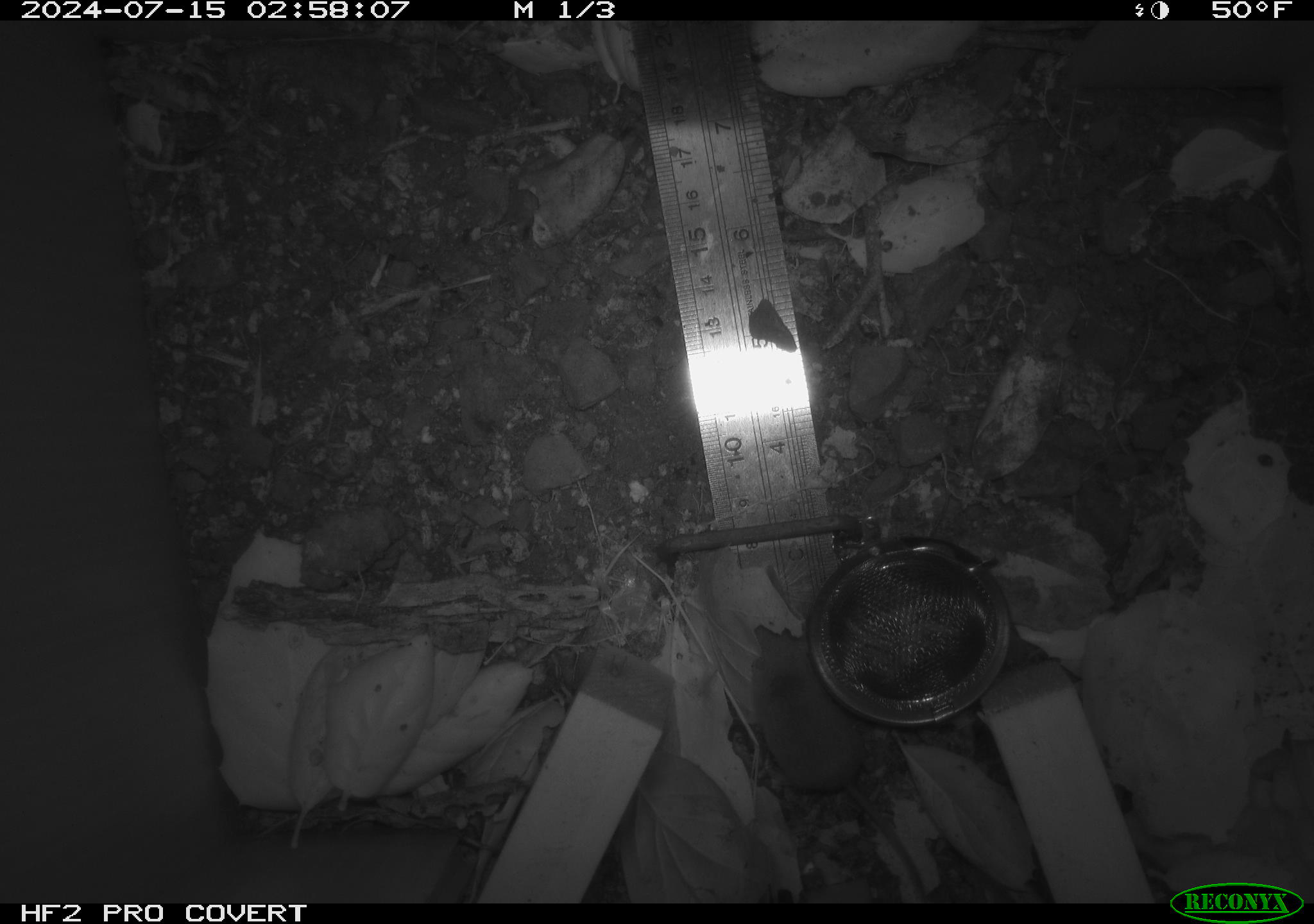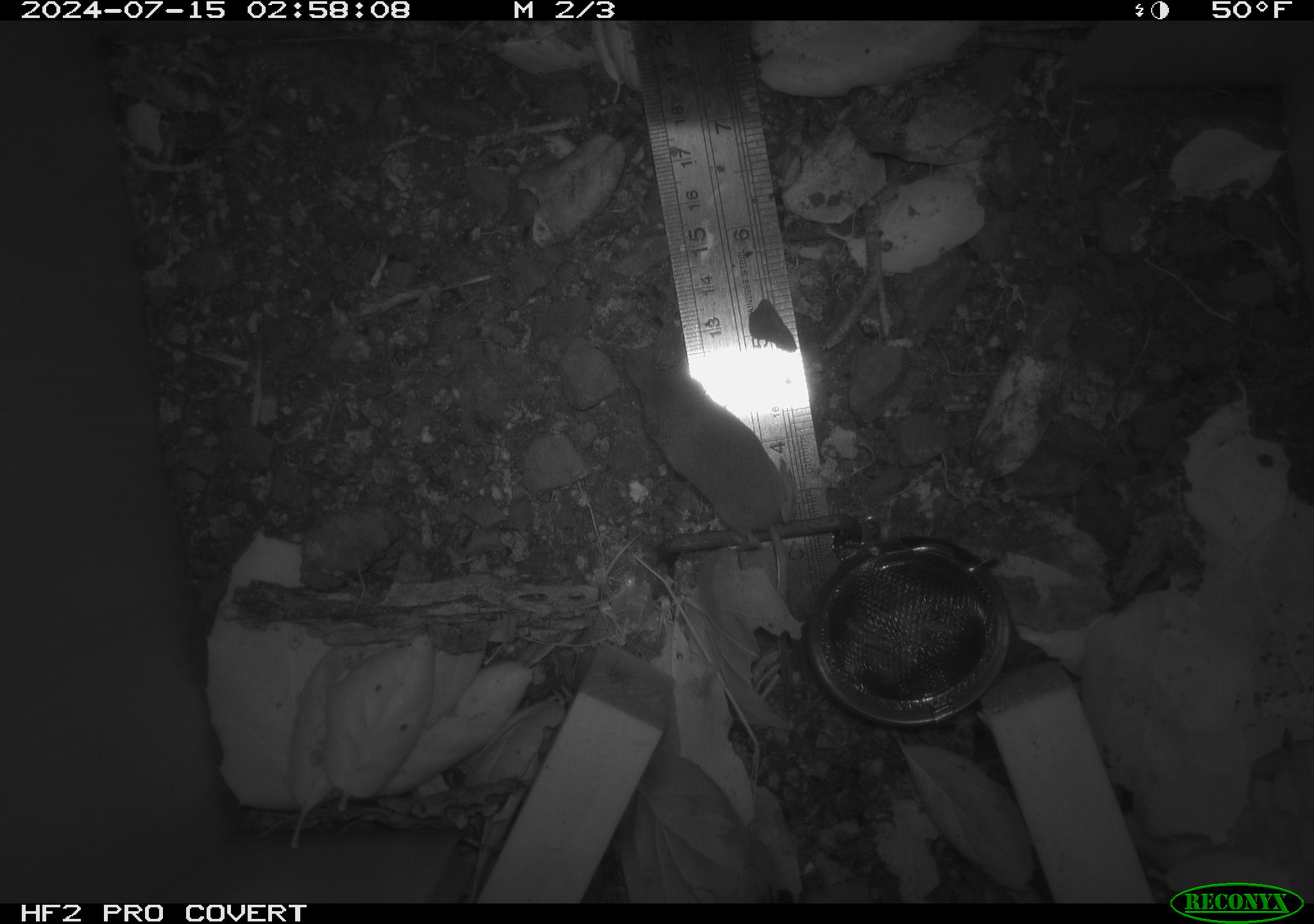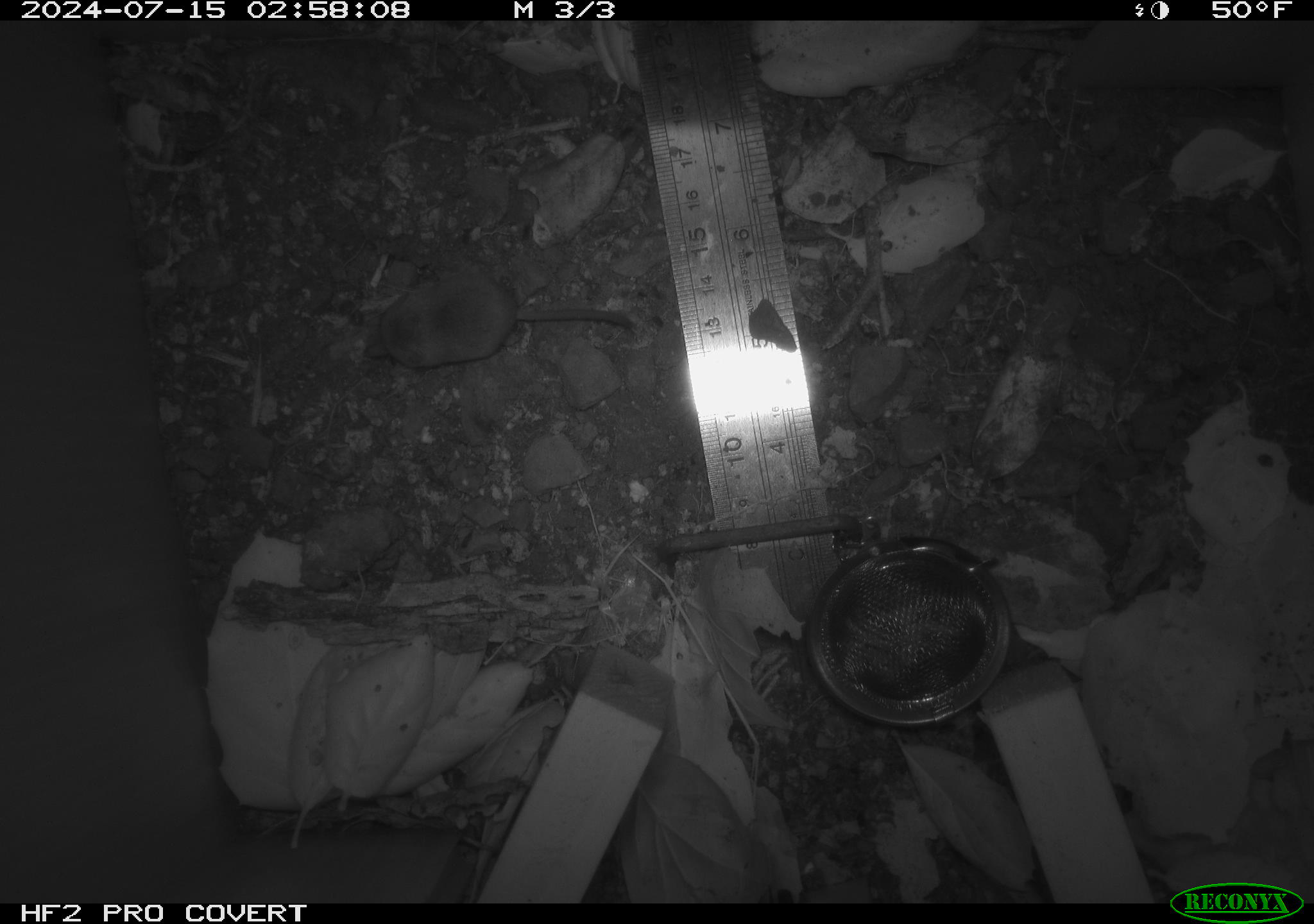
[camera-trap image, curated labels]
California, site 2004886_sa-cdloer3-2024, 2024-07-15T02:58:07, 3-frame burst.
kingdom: Animalia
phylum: Chordata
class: Mammalia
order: Rodentia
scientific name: Rodentia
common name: rodent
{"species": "rodent (Rodentia)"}